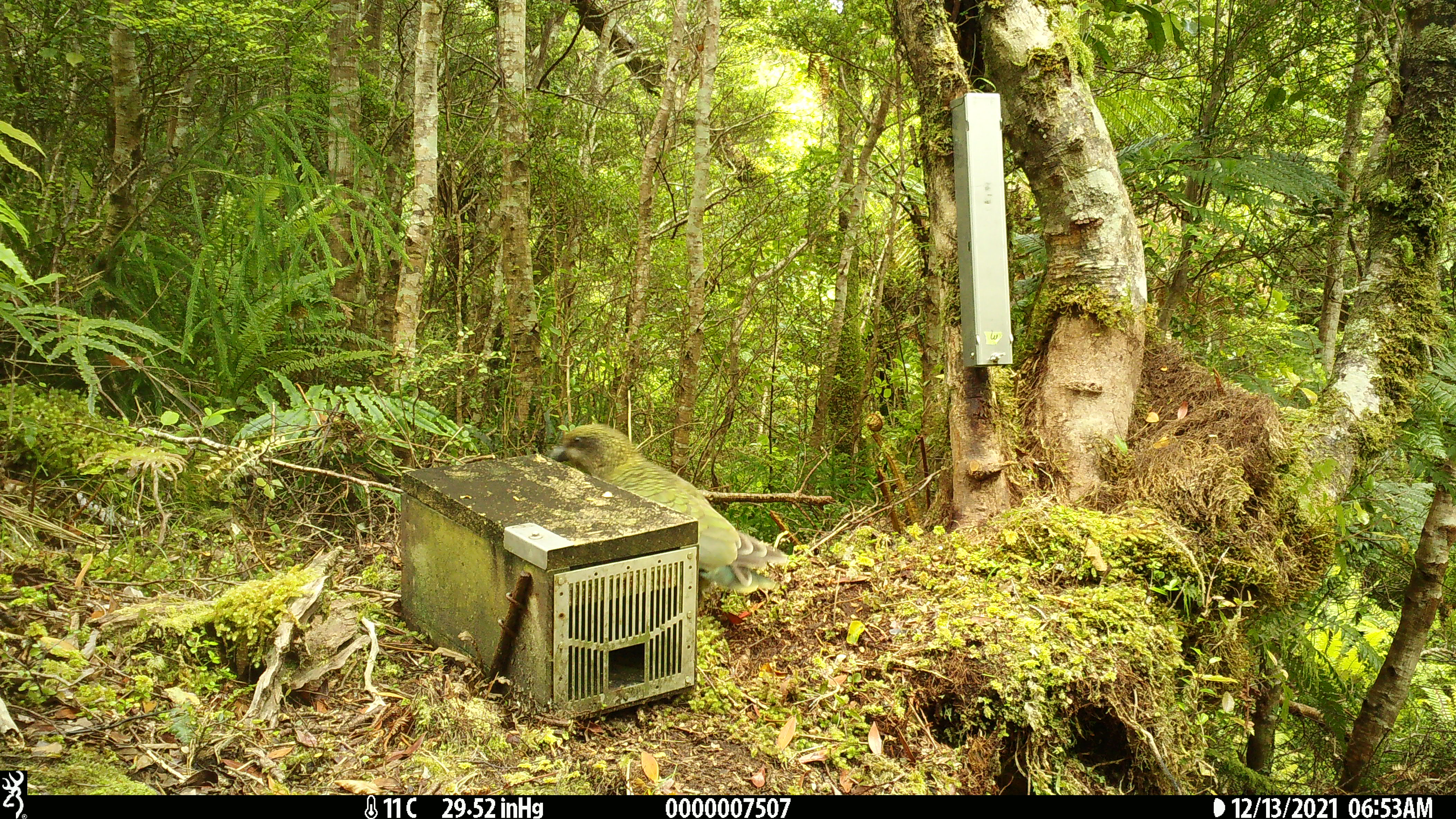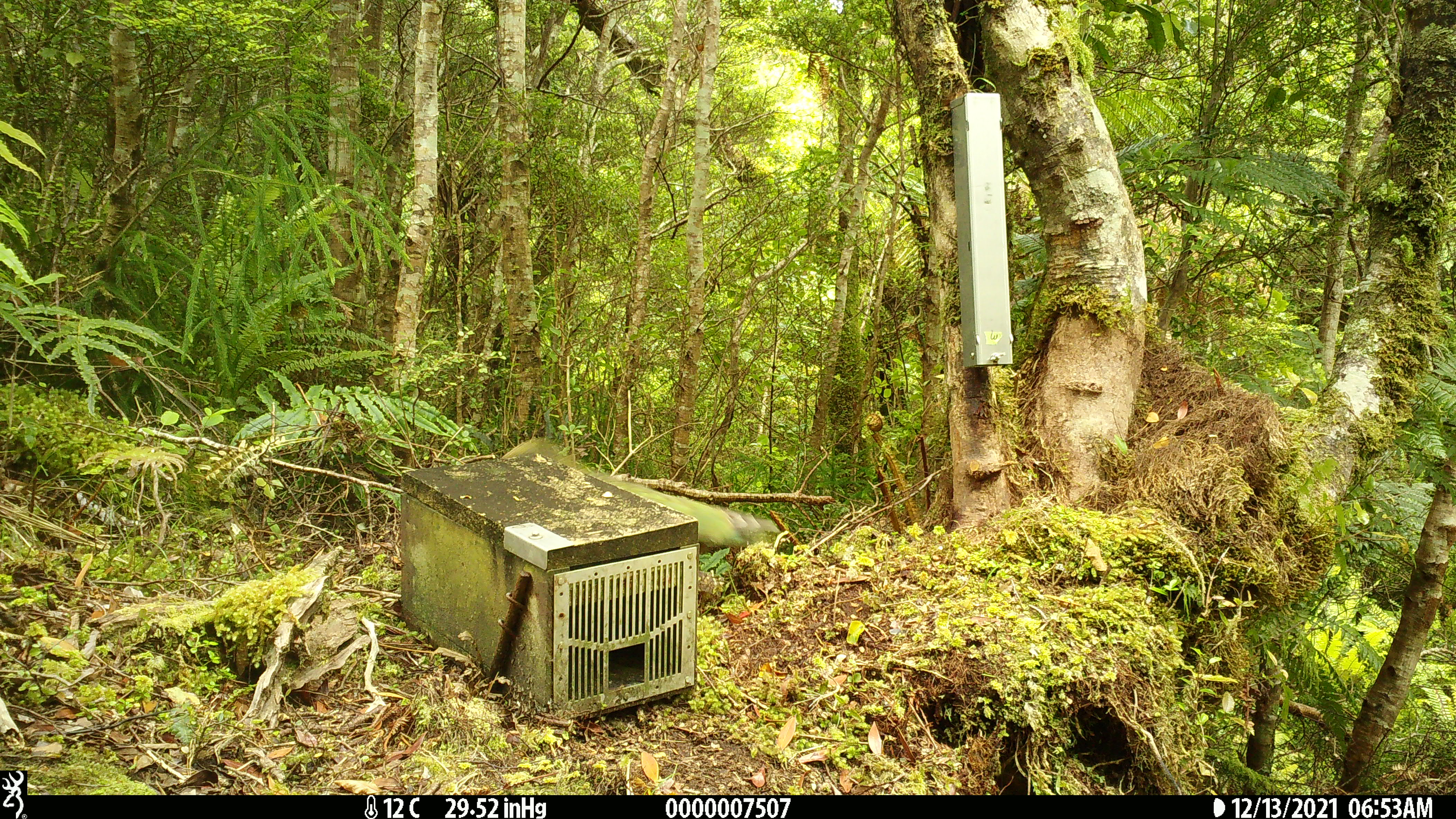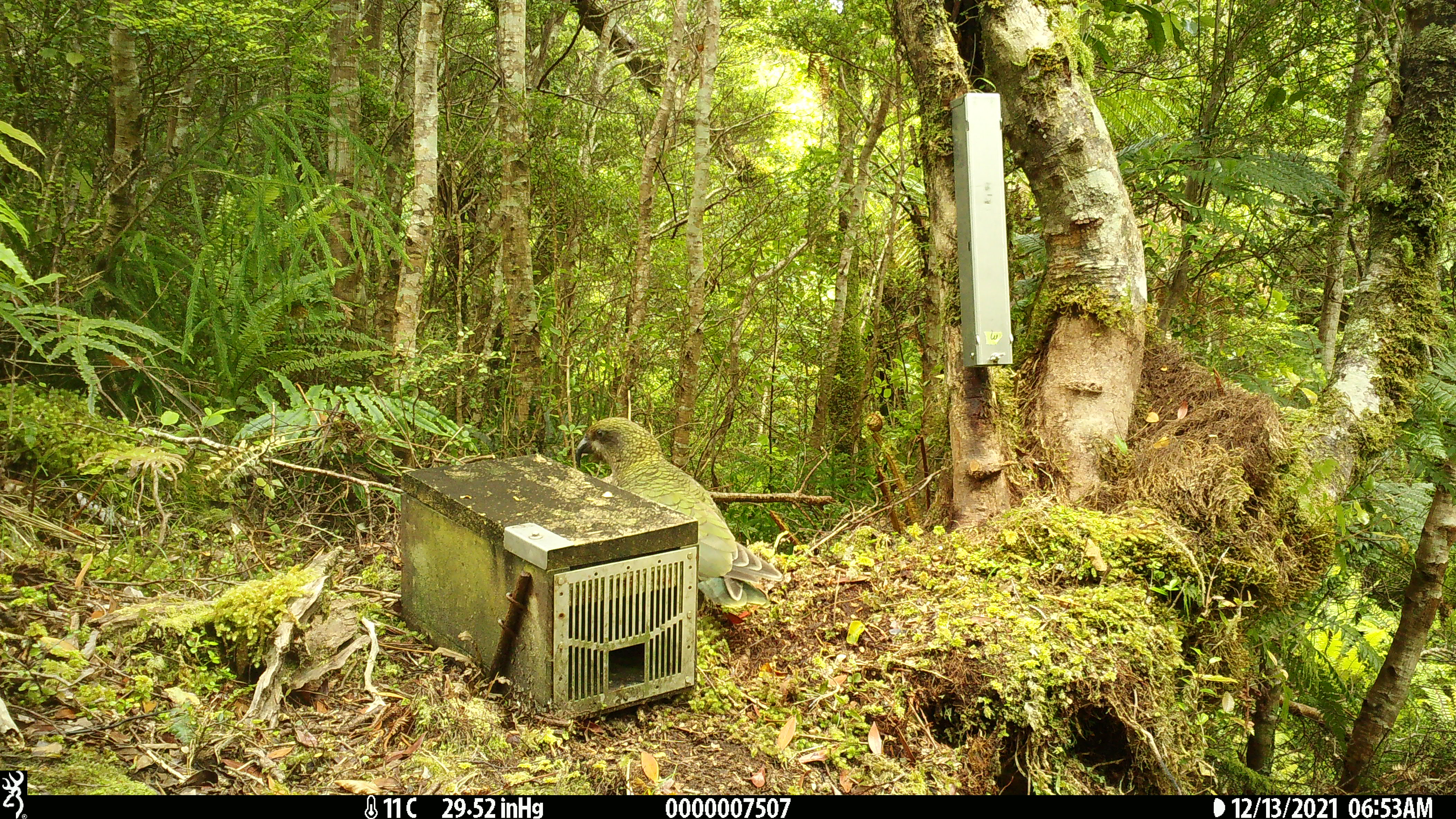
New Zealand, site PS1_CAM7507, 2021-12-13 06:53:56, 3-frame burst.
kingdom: Animalia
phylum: Chordata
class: Aves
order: Psittaciformes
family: Strigopidae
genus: Nestor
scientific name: Nestor notabilis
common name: kea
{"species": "kea (Nestor notabilis)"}